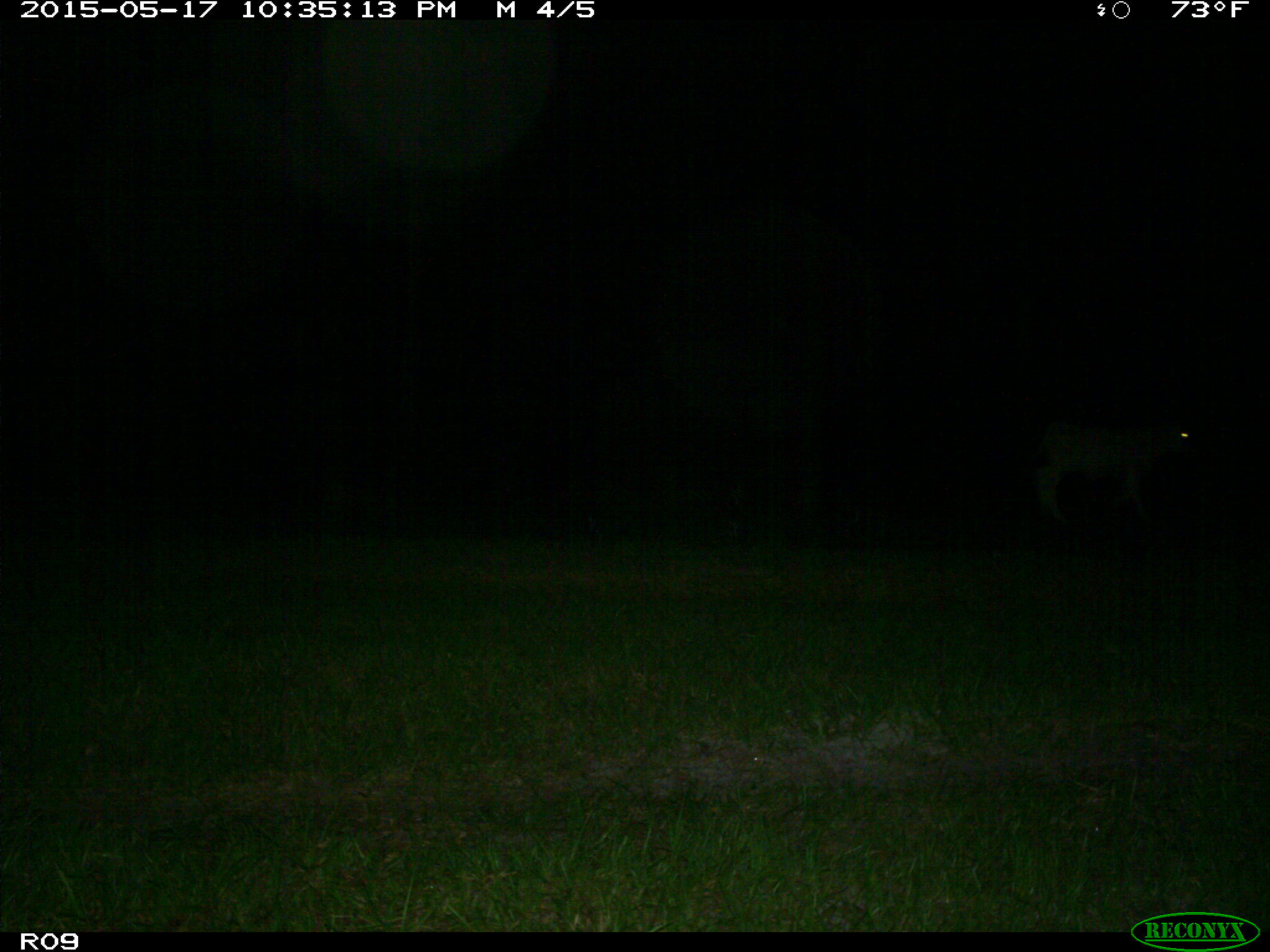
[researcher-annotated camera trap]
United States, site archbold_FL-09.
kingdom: Animalia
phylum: Chordata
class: Mammalia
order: Artiodactyla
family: Bovidae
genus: Bos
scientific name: Bos taurus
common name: domestic cow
Bos taurus (domestic cow).